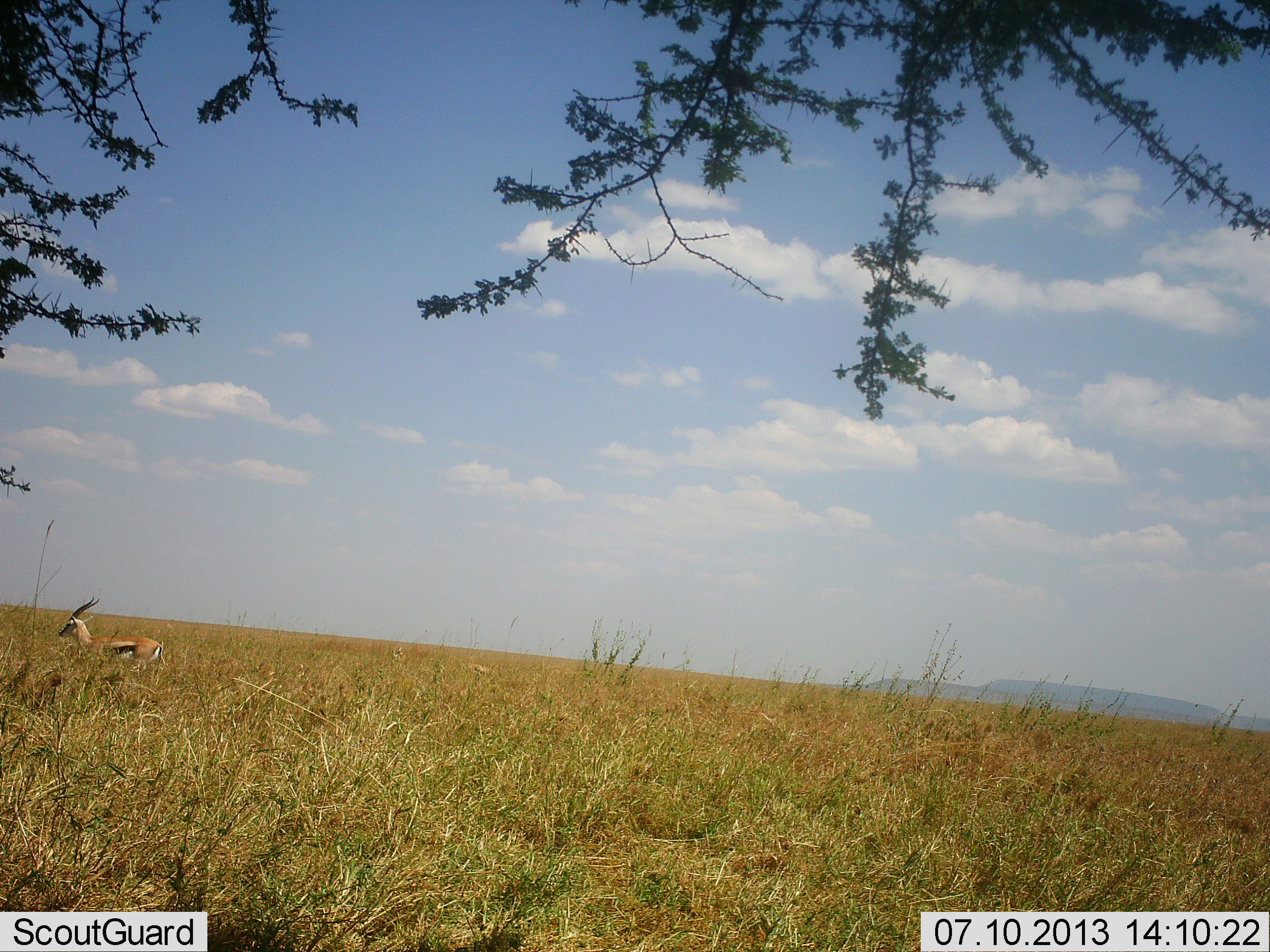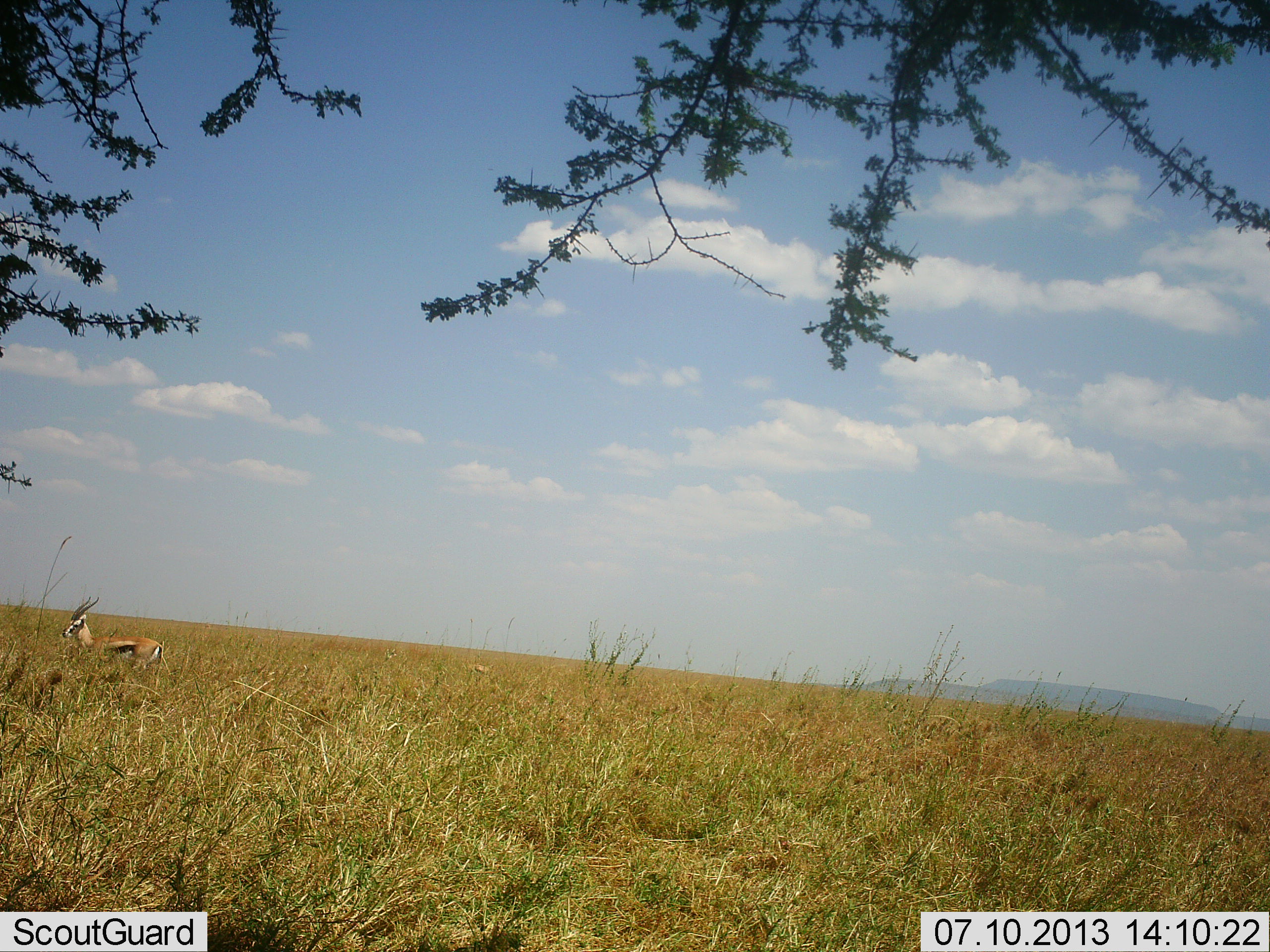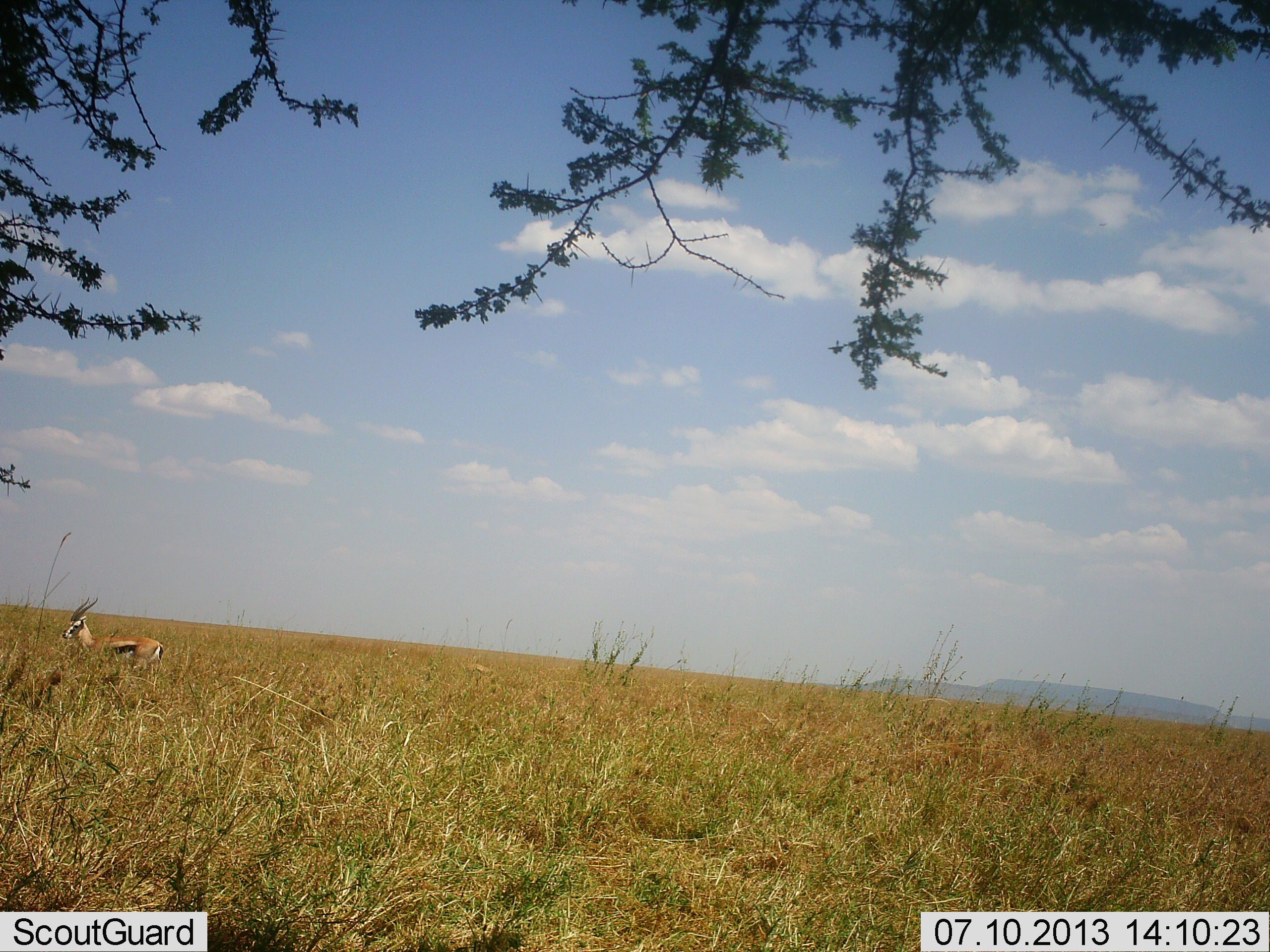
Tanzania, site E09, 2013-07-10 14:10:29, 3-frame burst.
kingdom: Animalia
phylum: Chordata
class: Mammalia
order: Artiodactyla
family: Bovidae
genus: Eudorcas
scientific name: Eudorcas thomsonii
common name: thomson's gazelle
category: gazellethomsons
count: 1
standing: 81%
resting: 3%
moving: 19%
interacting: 0%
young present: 0%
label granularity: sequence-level